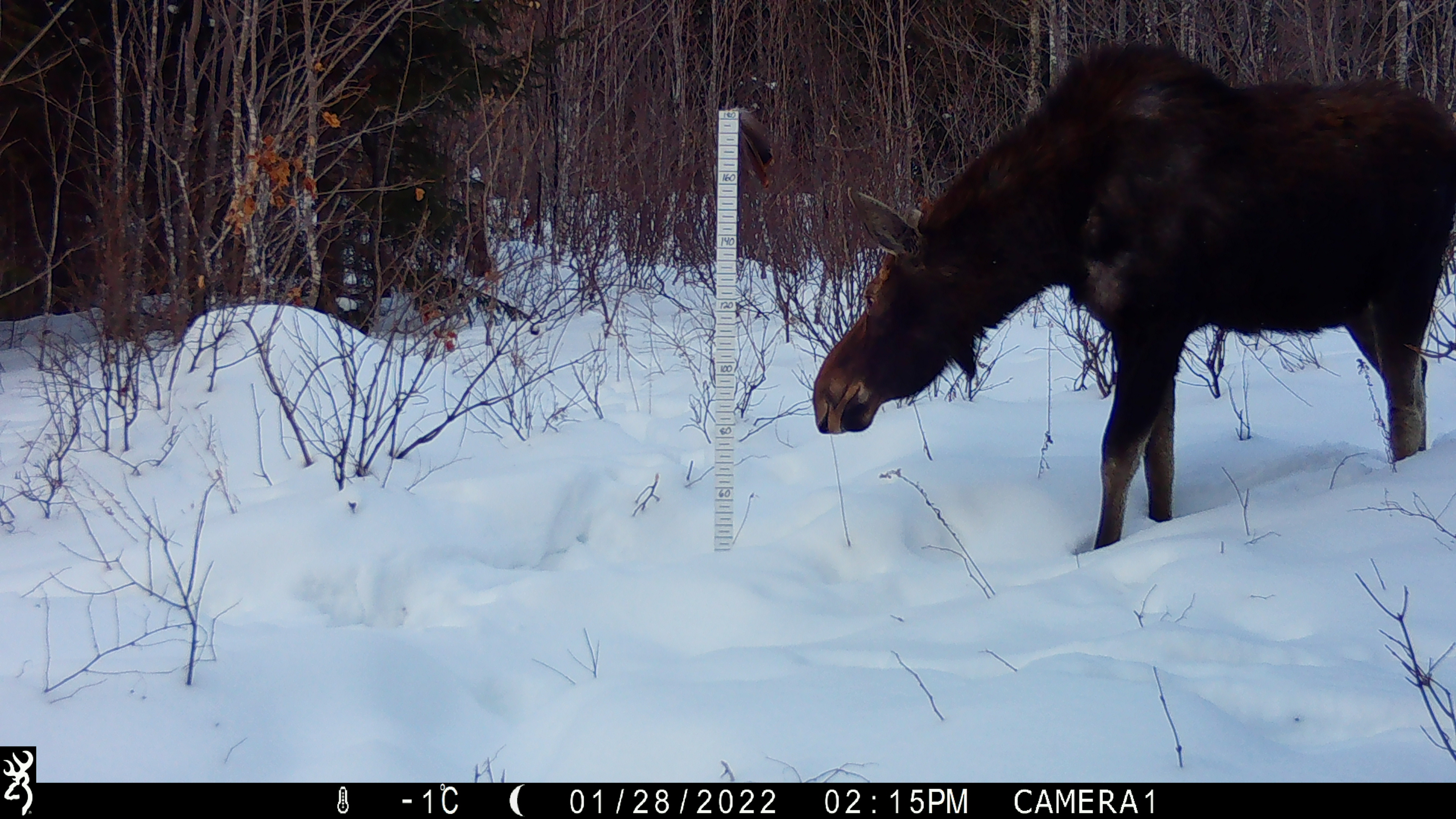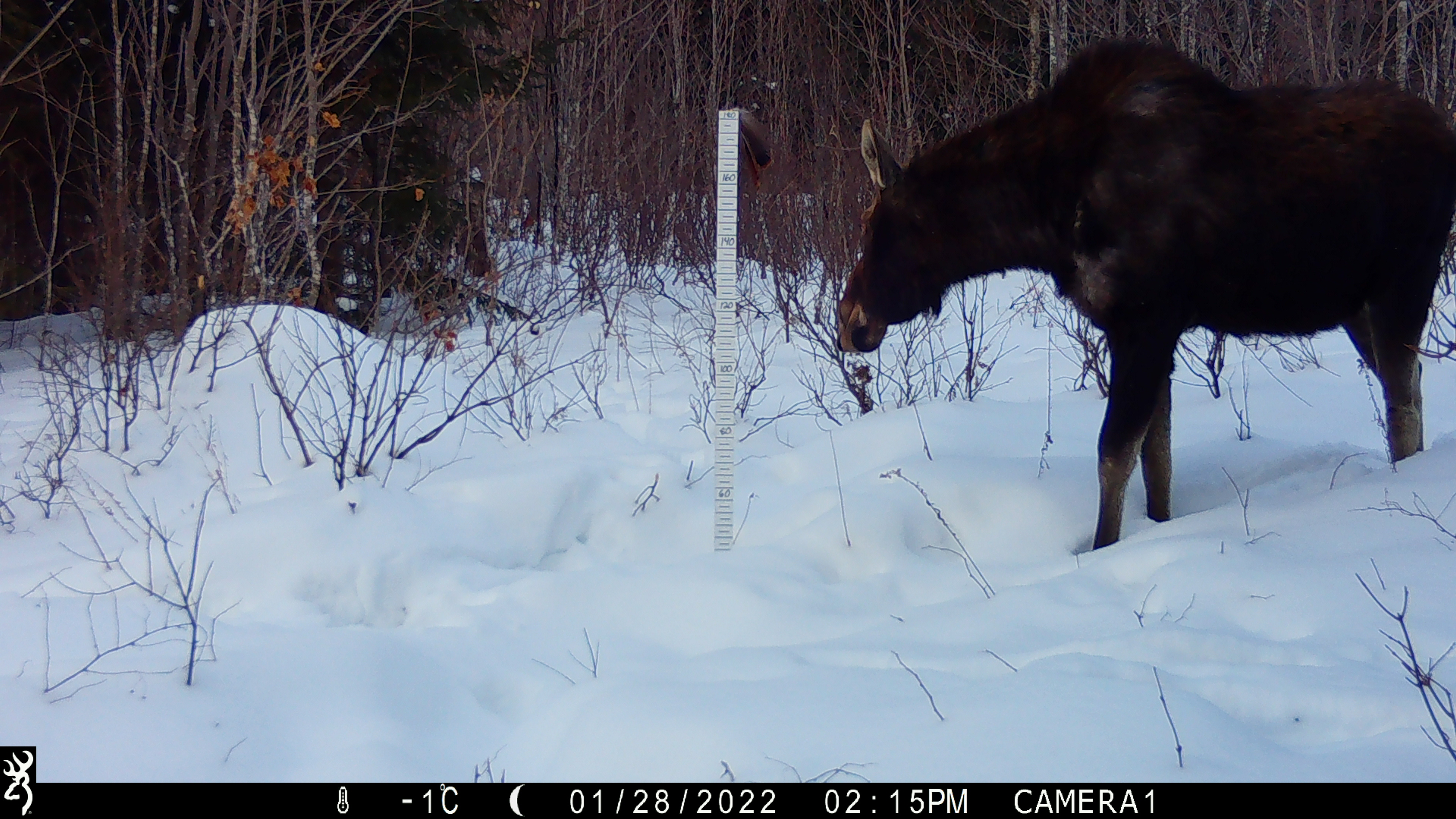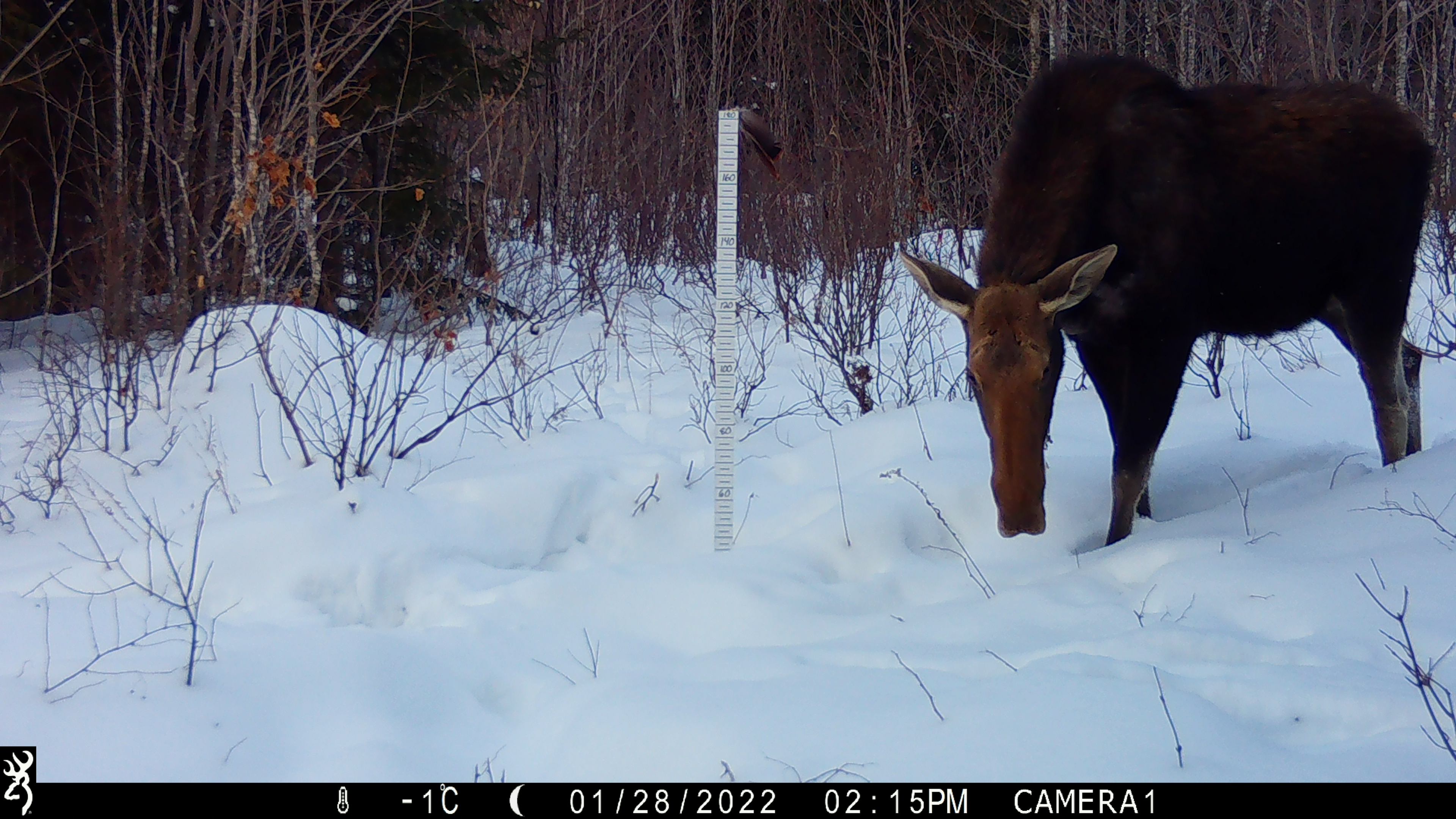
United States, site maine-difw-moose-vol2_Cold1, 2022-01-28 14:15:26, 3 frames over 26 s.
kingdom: Animalia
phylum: Chordata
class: Mammalia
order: Artiodactyla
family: Cervidae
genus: Alces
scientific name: Alces alces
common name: moose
Moose (Alces alces).